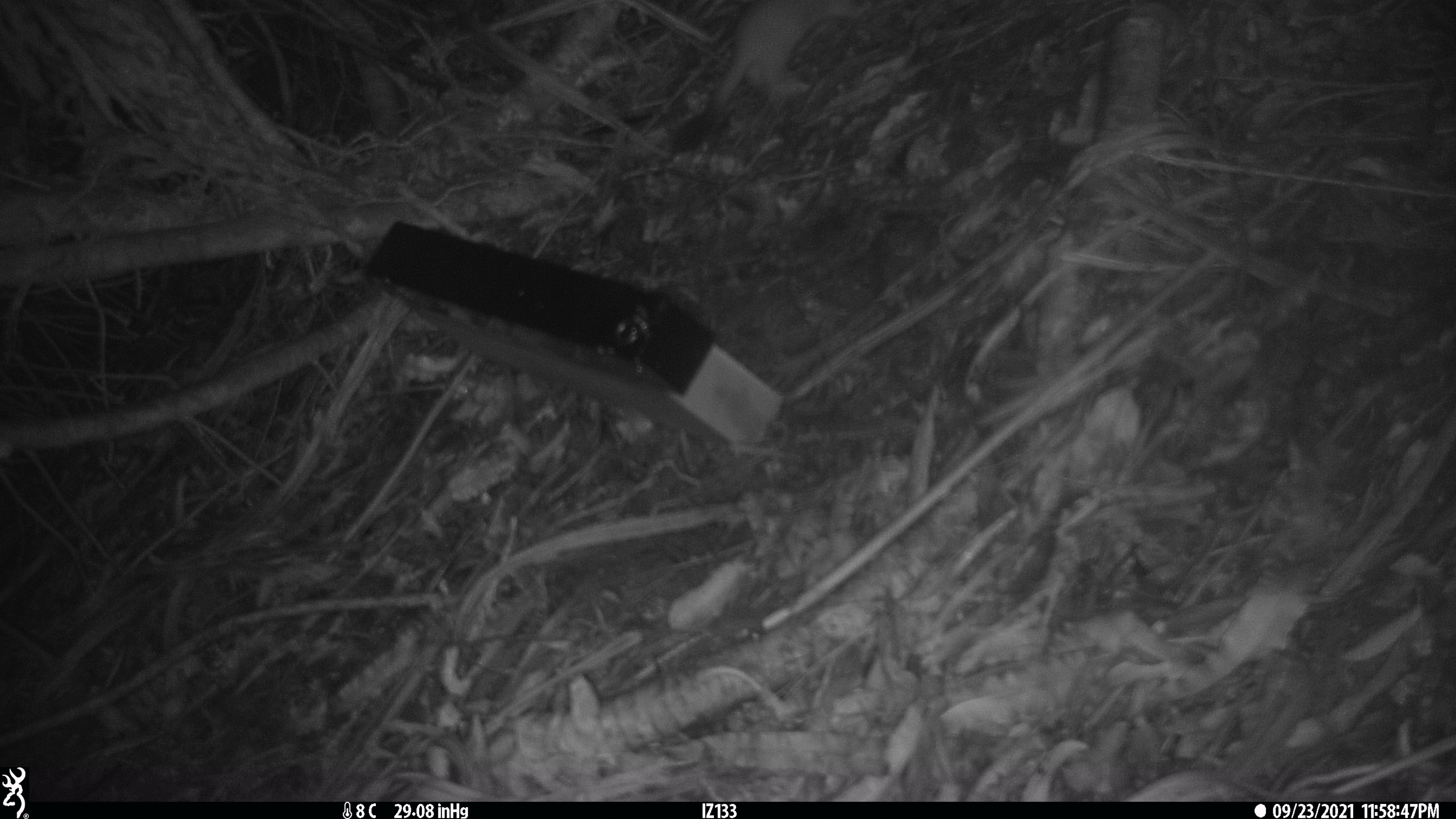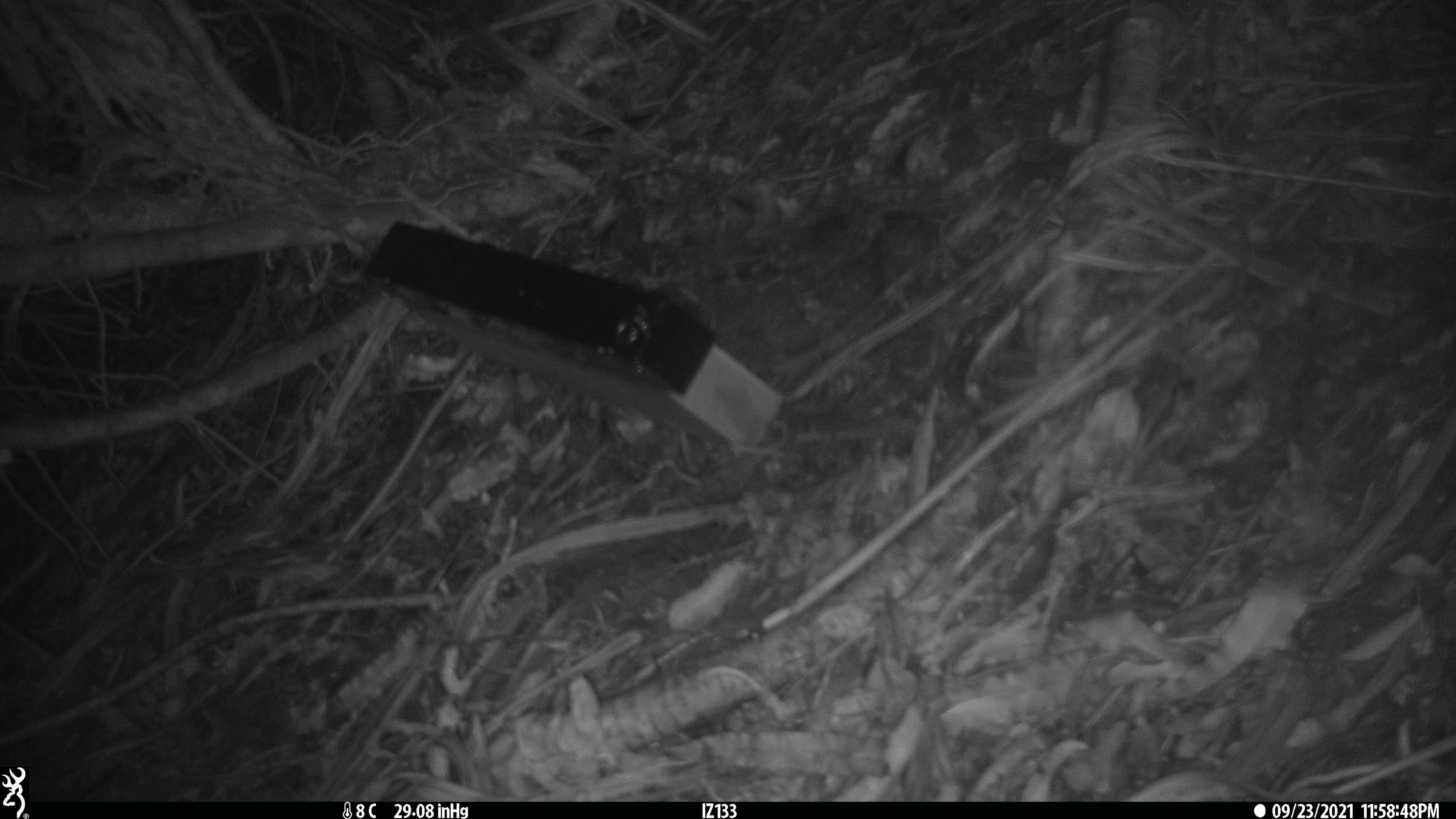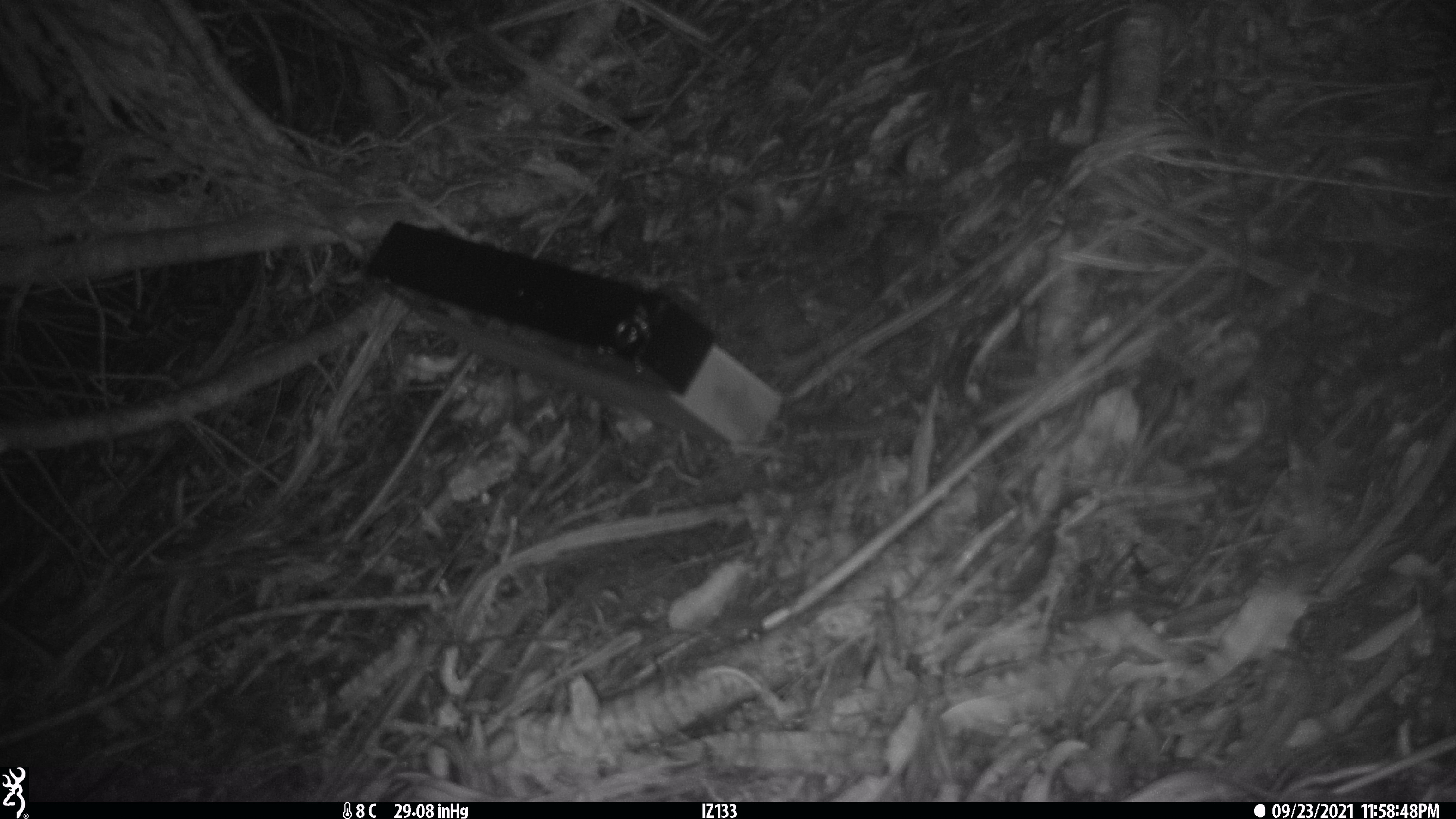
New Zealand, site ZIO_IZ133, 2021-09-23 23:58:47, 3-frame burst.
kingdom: Animalia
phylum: Chordata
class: Mammalia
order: Carnivora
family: Mustelidae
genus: Mustela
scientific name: Mustela erminea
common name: stoat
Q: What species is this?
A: Stoat (Mustela erminea).